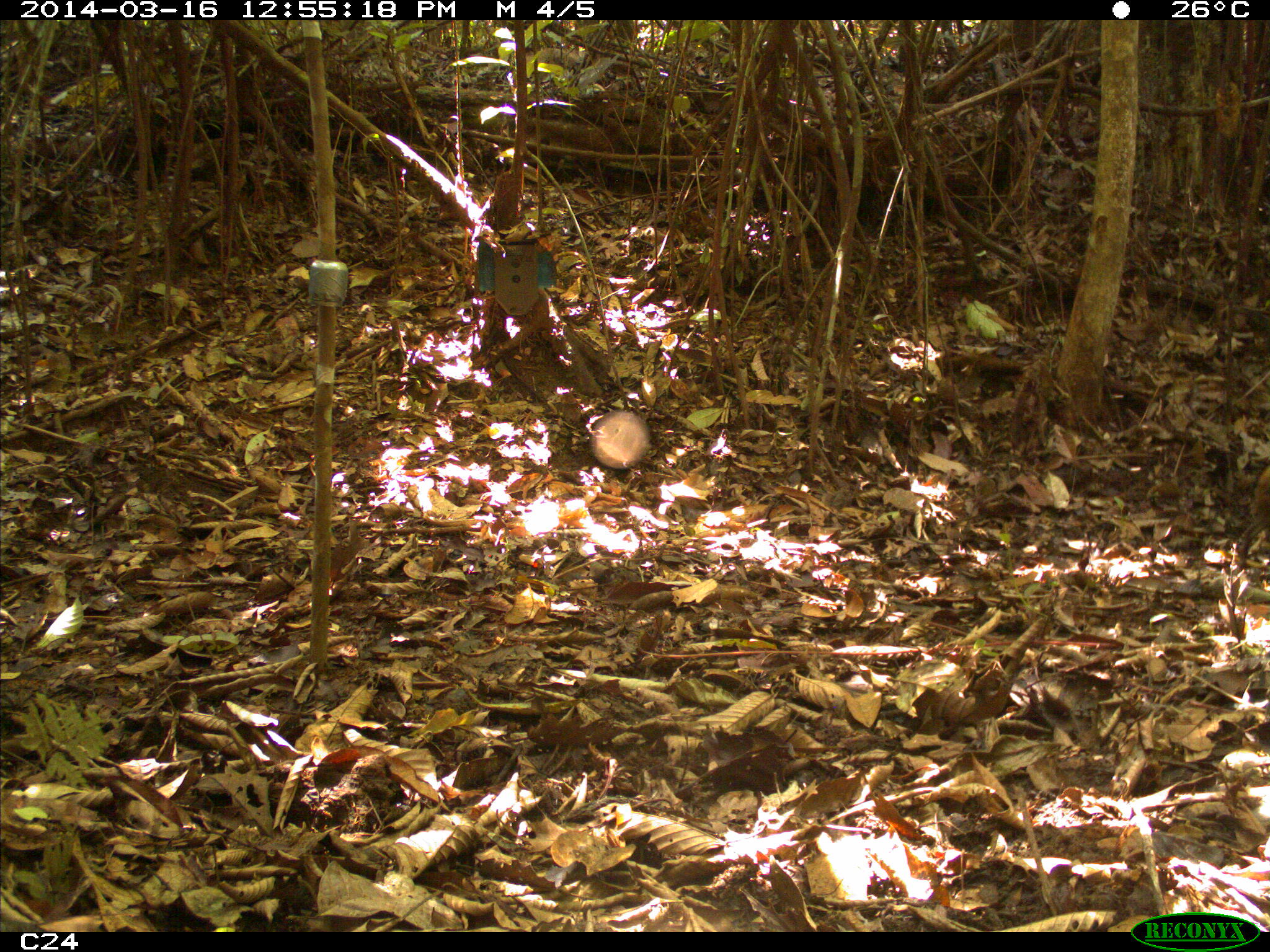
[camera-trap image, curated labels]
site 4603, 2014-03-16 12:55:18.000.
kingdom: Animalia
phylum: Chordata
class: Mammalia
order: Rodentia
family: Dasyproctidae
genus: Dasyprocta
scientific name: Dasyprocta leporina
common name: red-rumped agouti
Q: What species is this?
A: Dasyprocta leporina (red-rumped agouti).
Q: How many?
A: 1.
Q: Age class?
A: Adult.